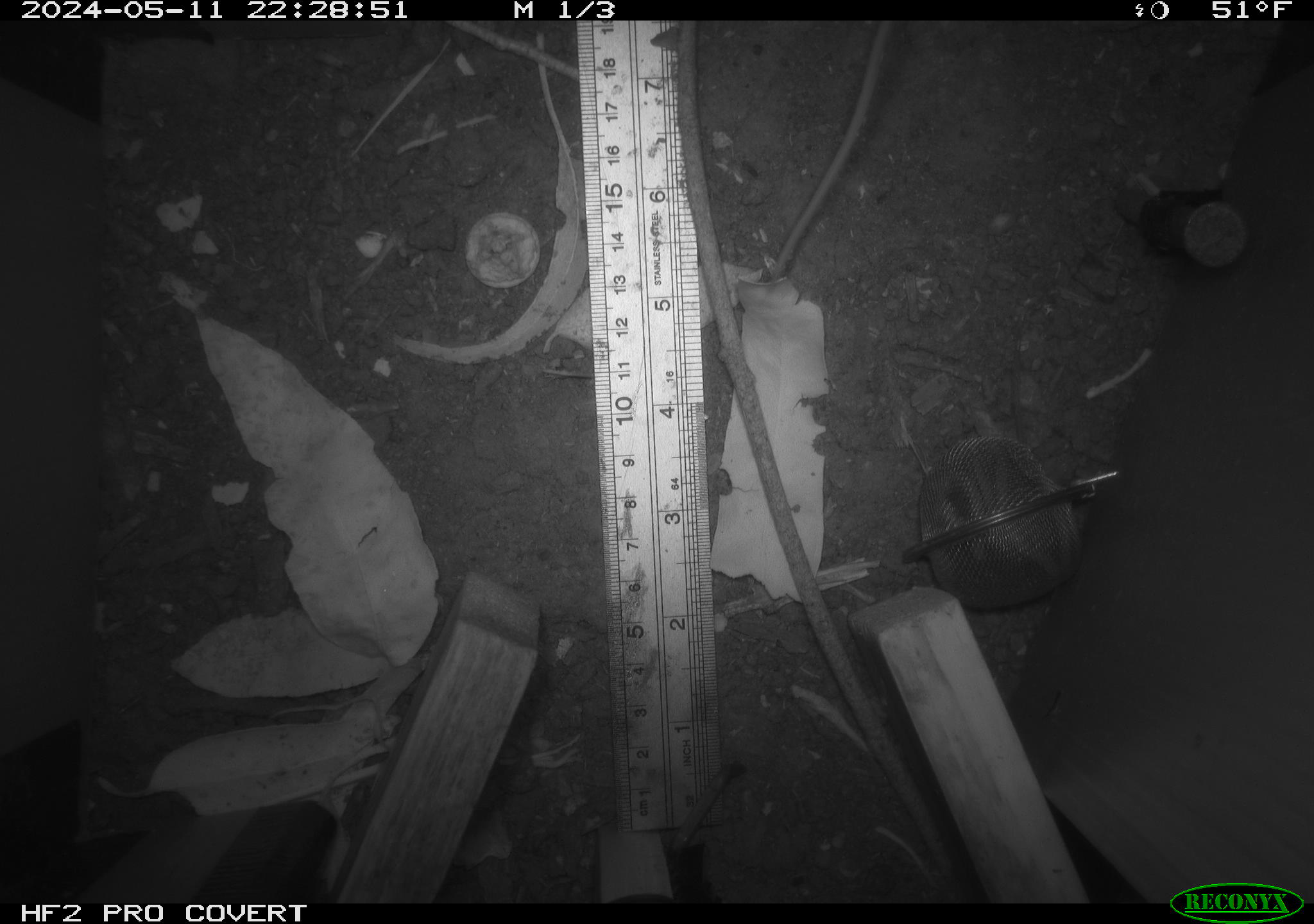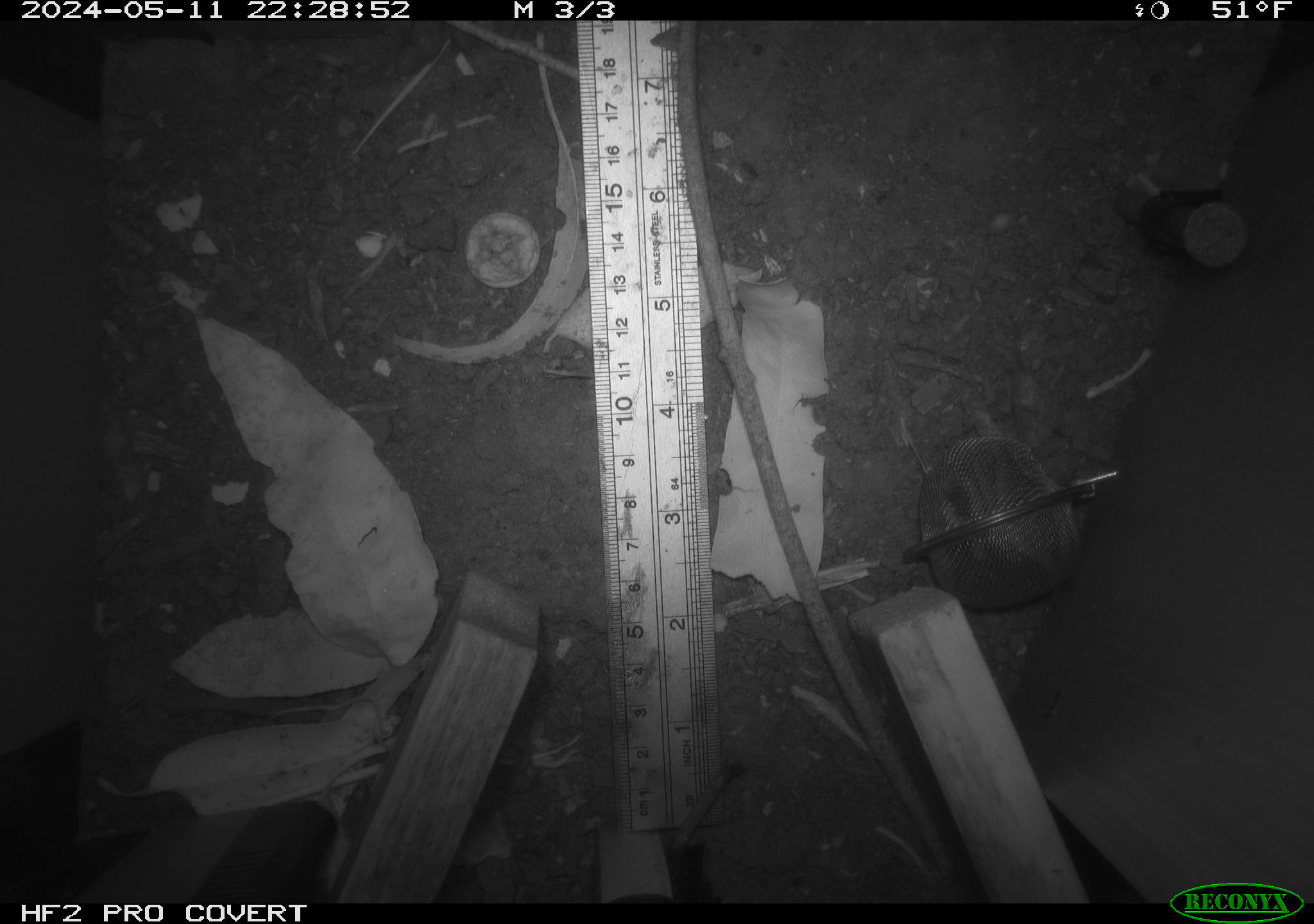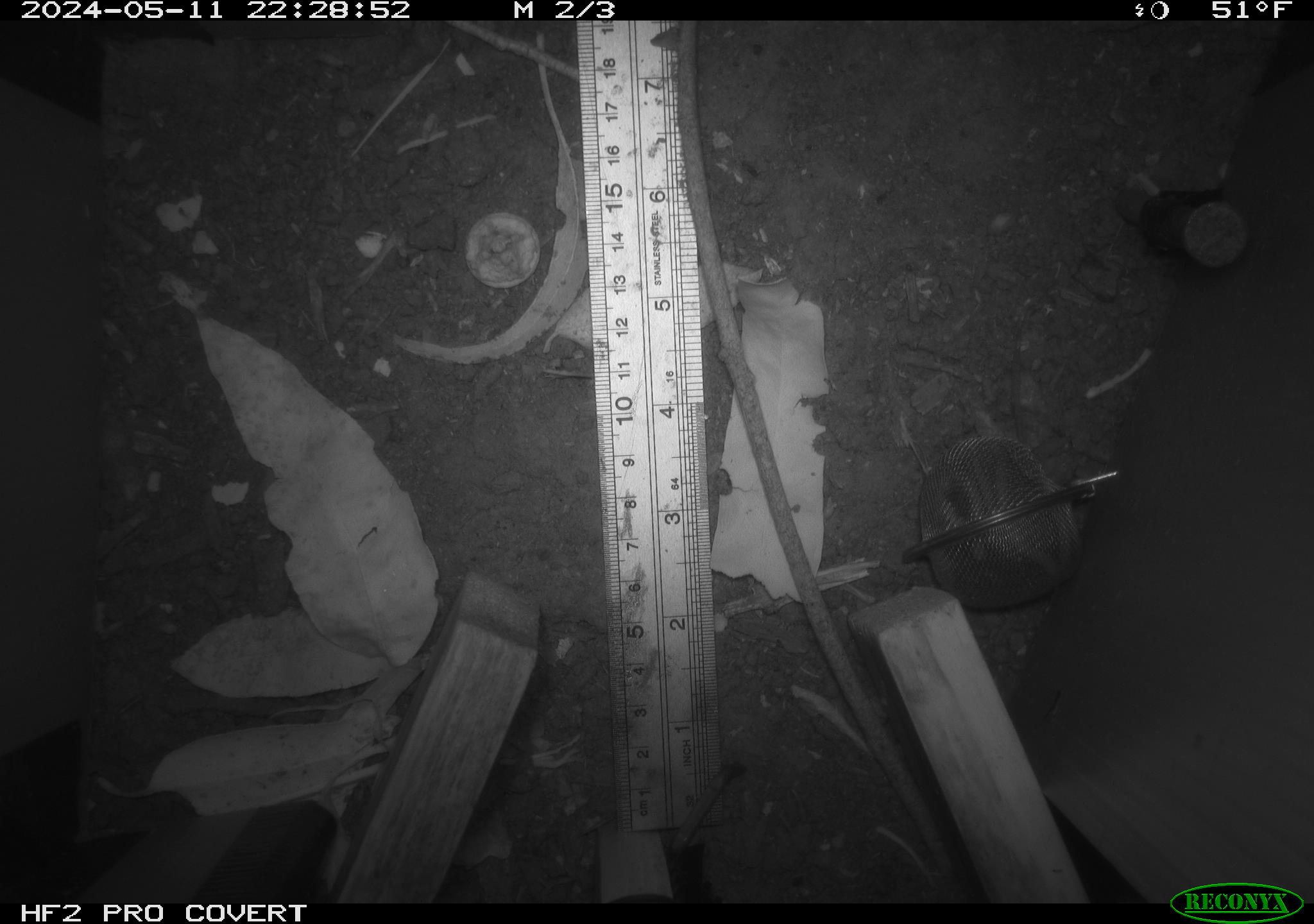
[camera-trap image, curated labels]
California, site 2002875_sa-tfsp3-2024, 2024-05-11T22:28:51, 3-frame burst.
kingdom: Animalia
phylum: Chordata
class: Mammalia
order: Rodentia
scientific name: Rodentia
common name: rodent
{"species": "rodent (Rodentia)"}